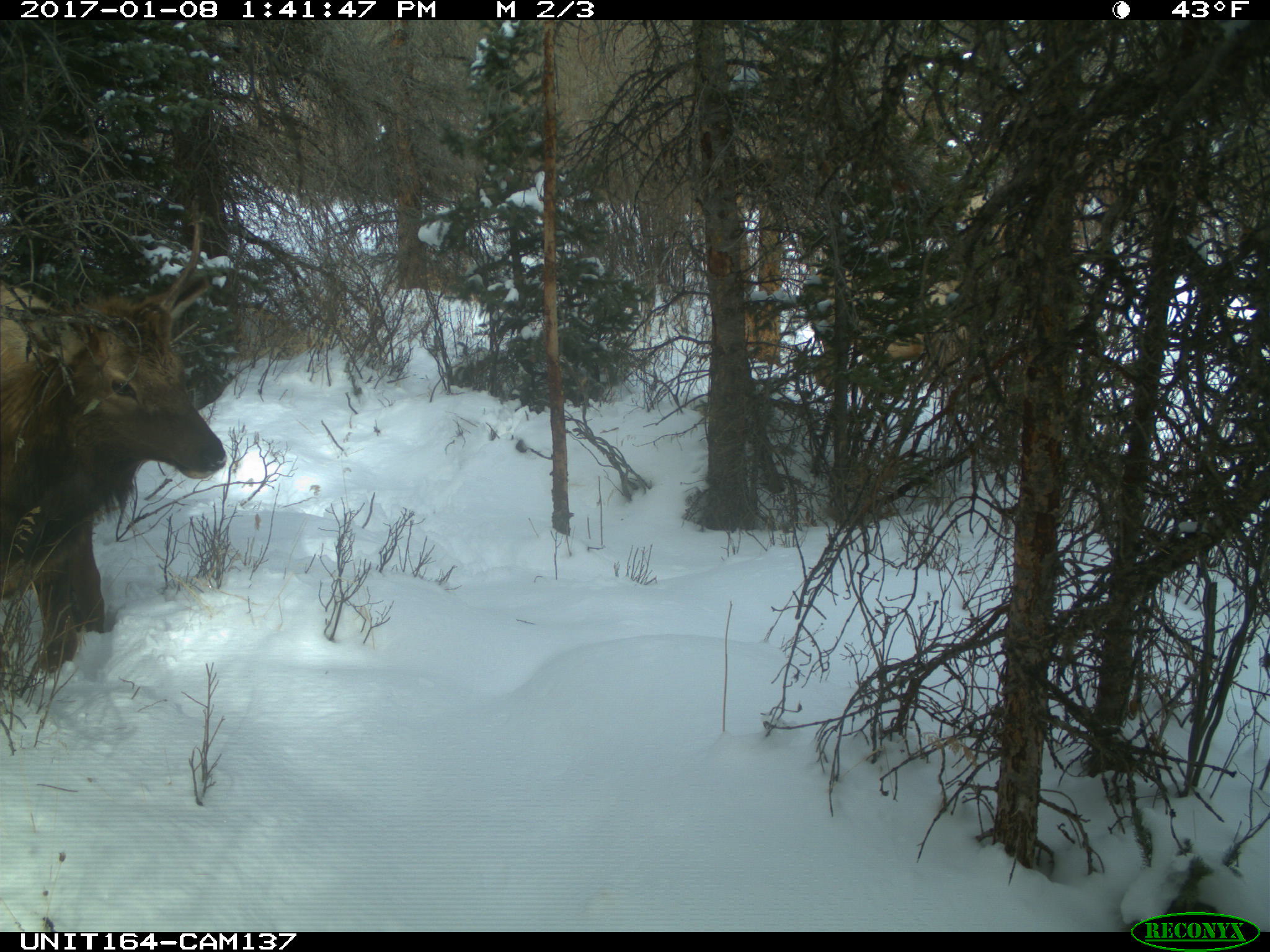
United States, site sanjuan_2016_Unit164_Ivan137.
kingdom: Animalia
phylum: Chordata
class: Mammalia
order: Artiodactyla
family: Cervidae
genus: Cervus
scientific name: Cervus elaphus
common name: red deer